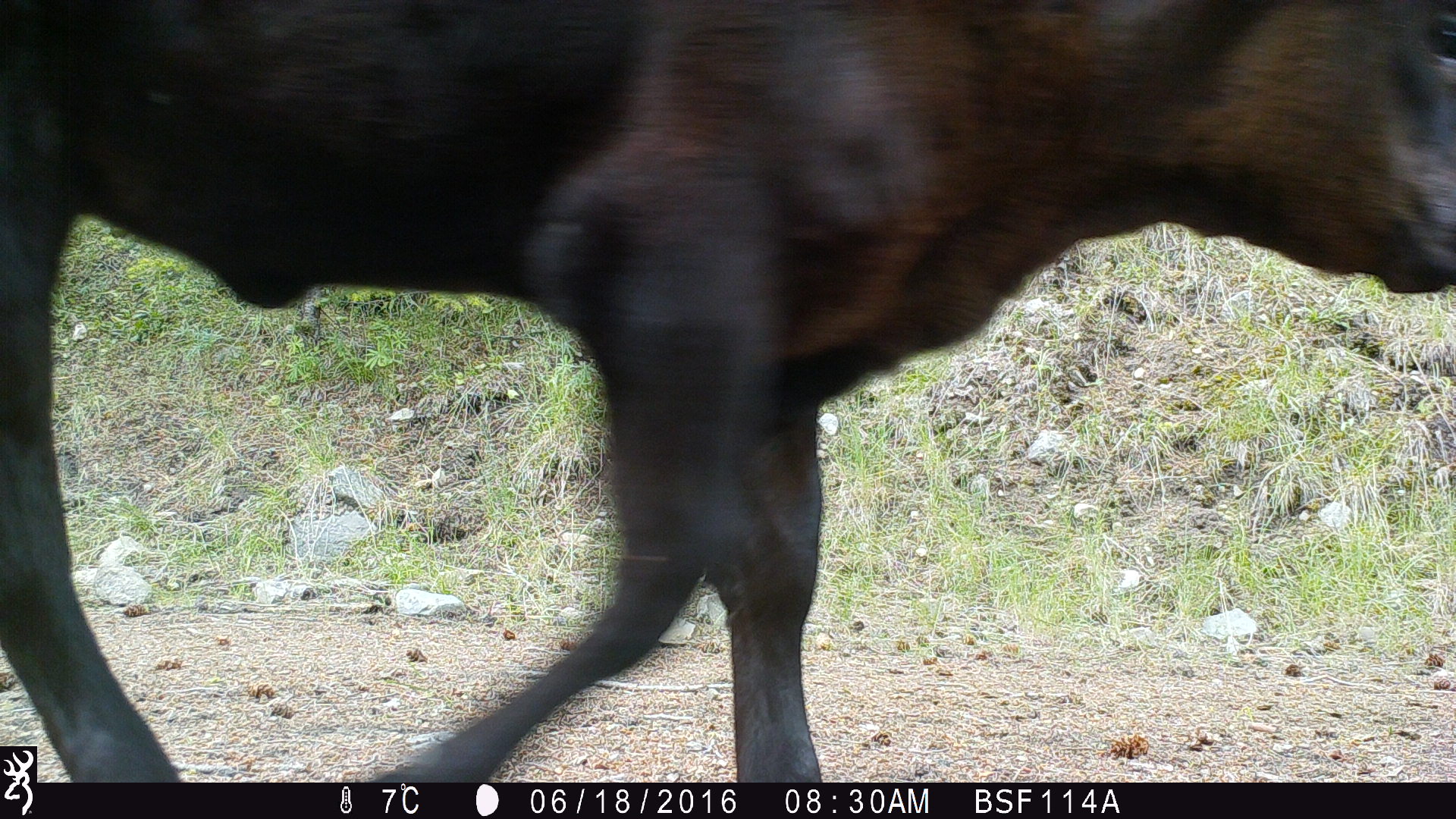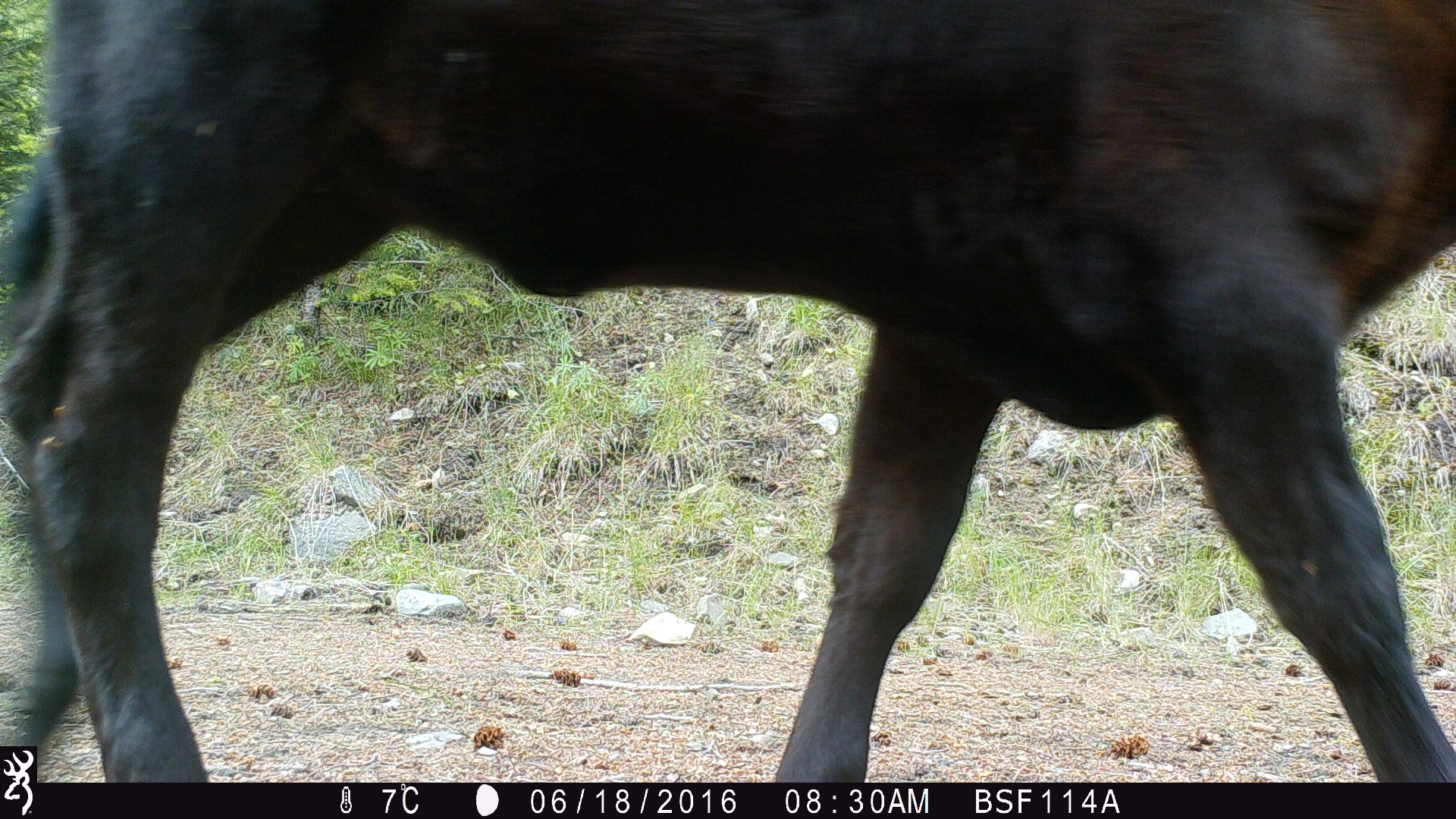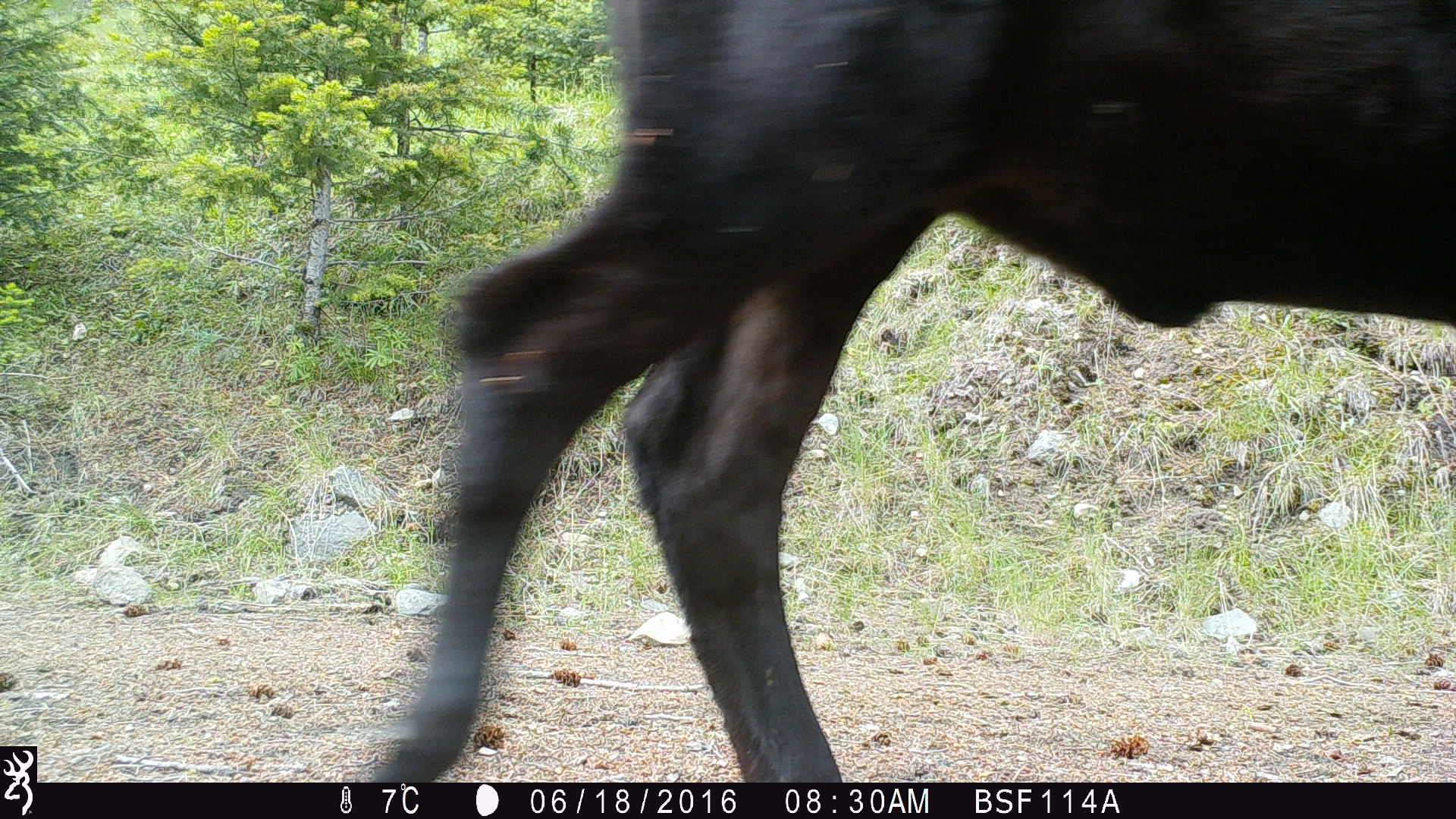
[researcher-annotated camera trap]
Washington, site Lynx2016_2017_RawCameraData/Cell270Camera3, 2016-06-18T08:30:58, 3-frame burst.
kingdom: Animalia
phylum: Chordata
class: Mammalia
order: Artiodactyla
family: Bovidae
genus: Bos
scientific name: Bos taurus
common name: domestic cattle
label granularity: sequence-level